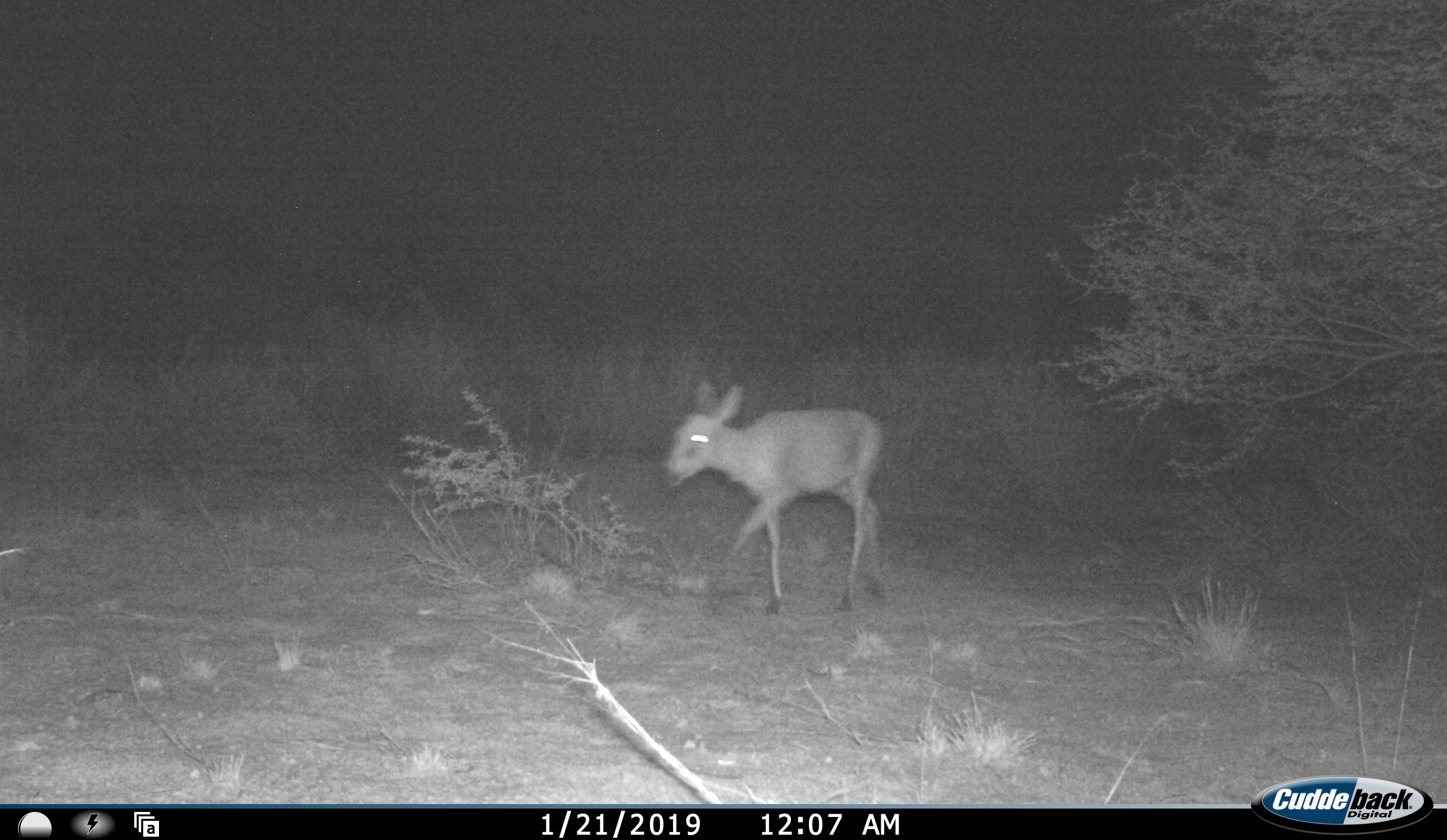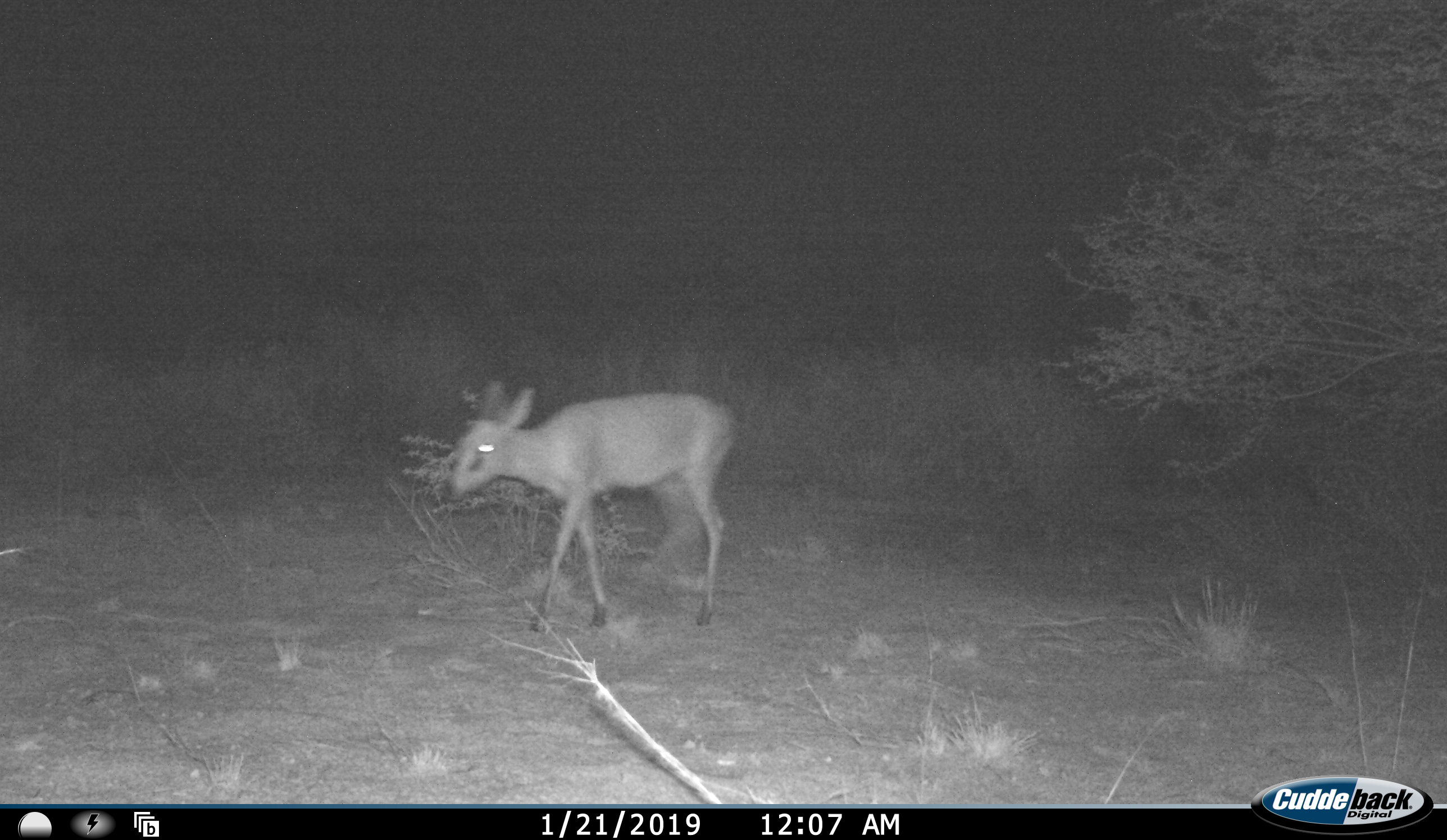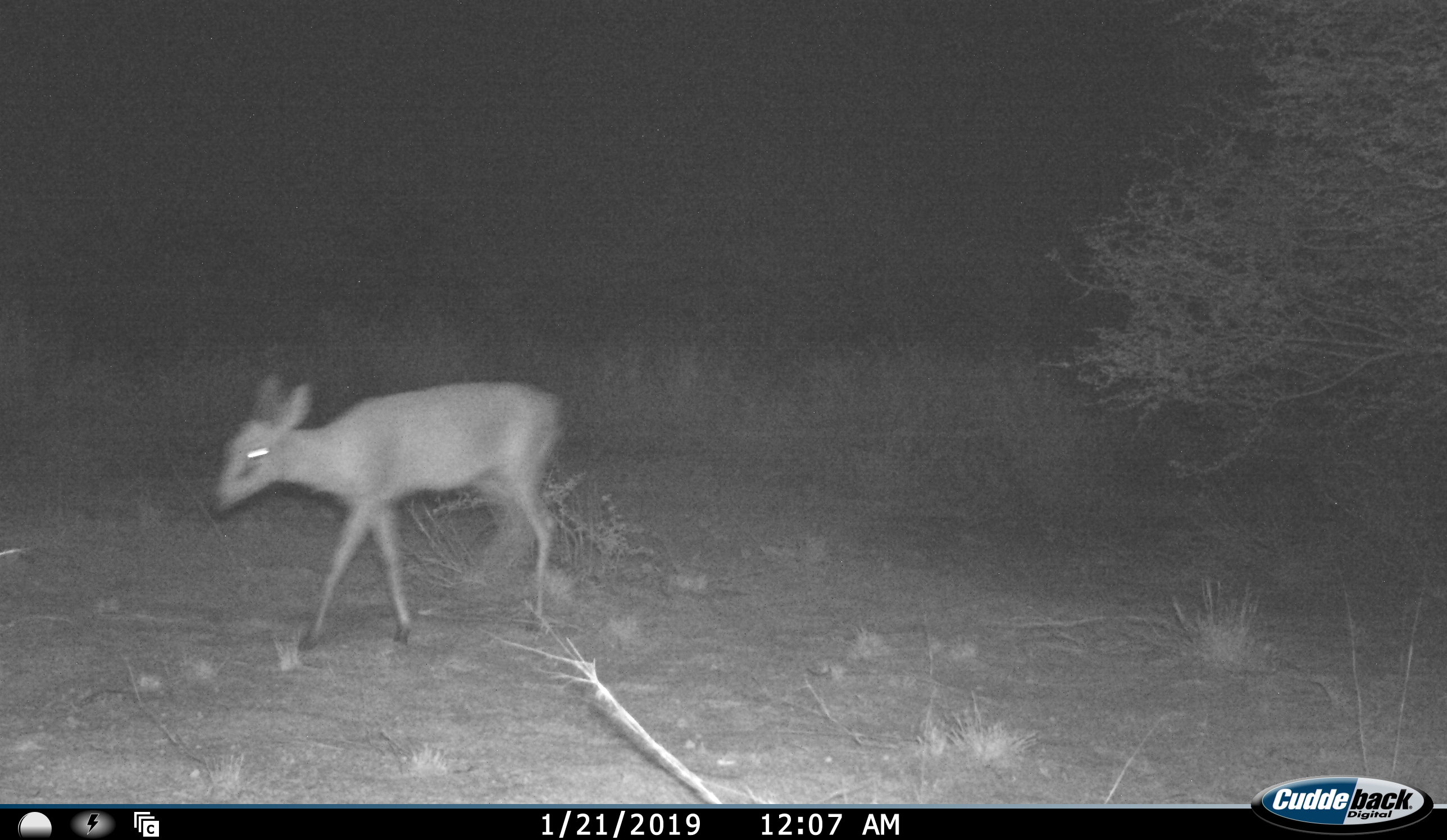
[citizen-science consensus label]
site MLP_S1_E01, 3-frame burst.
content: unidentified animal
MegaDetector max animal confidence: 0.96